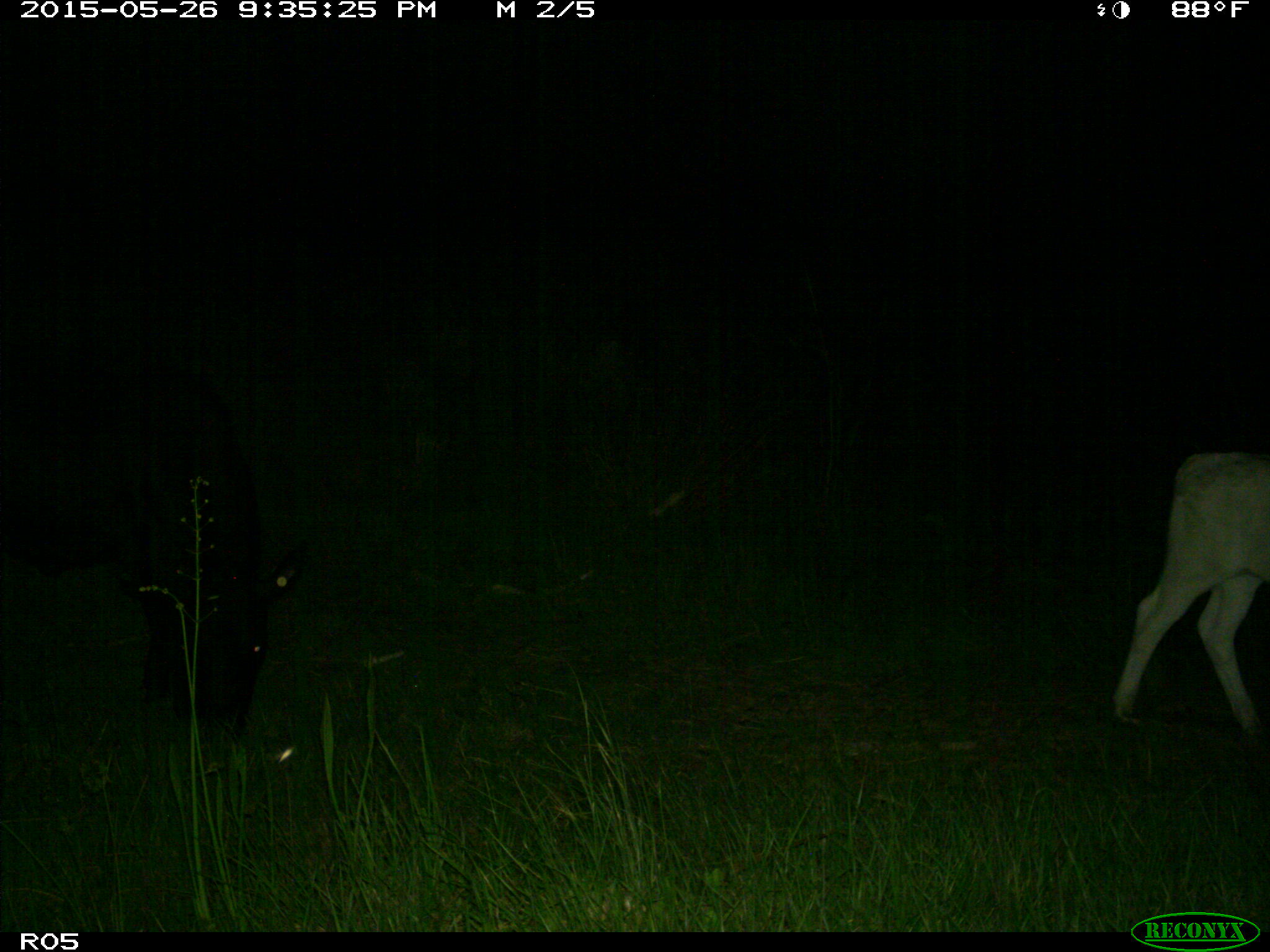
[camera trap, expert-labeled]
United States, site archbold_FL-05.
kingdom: Animalia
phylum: Chordata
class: Mammalia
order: Artiodactyla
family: Bovidae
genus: Bos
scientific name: Bos taurus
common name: domestic cow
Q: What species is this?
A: Bos taurus (domestic cow).